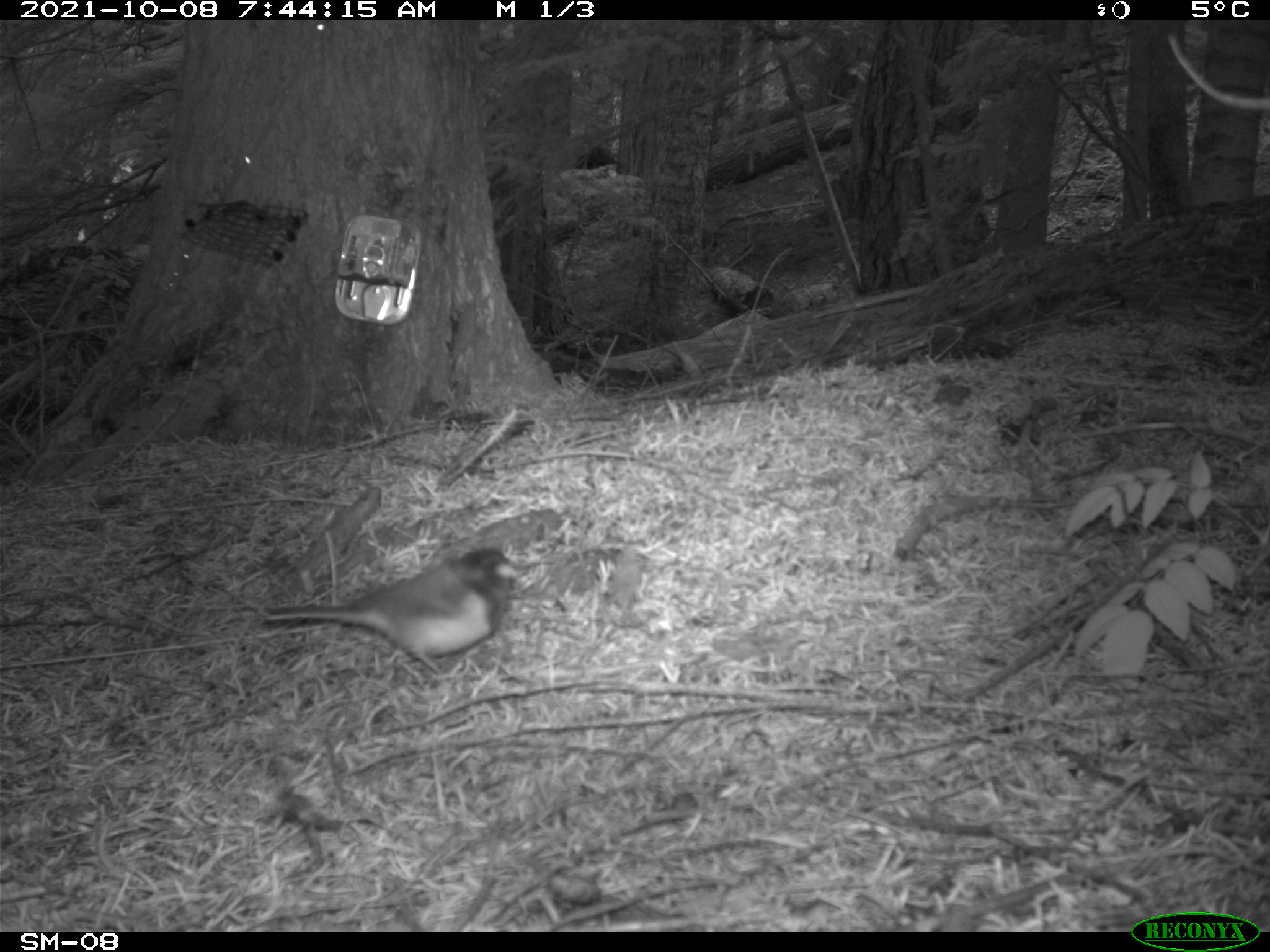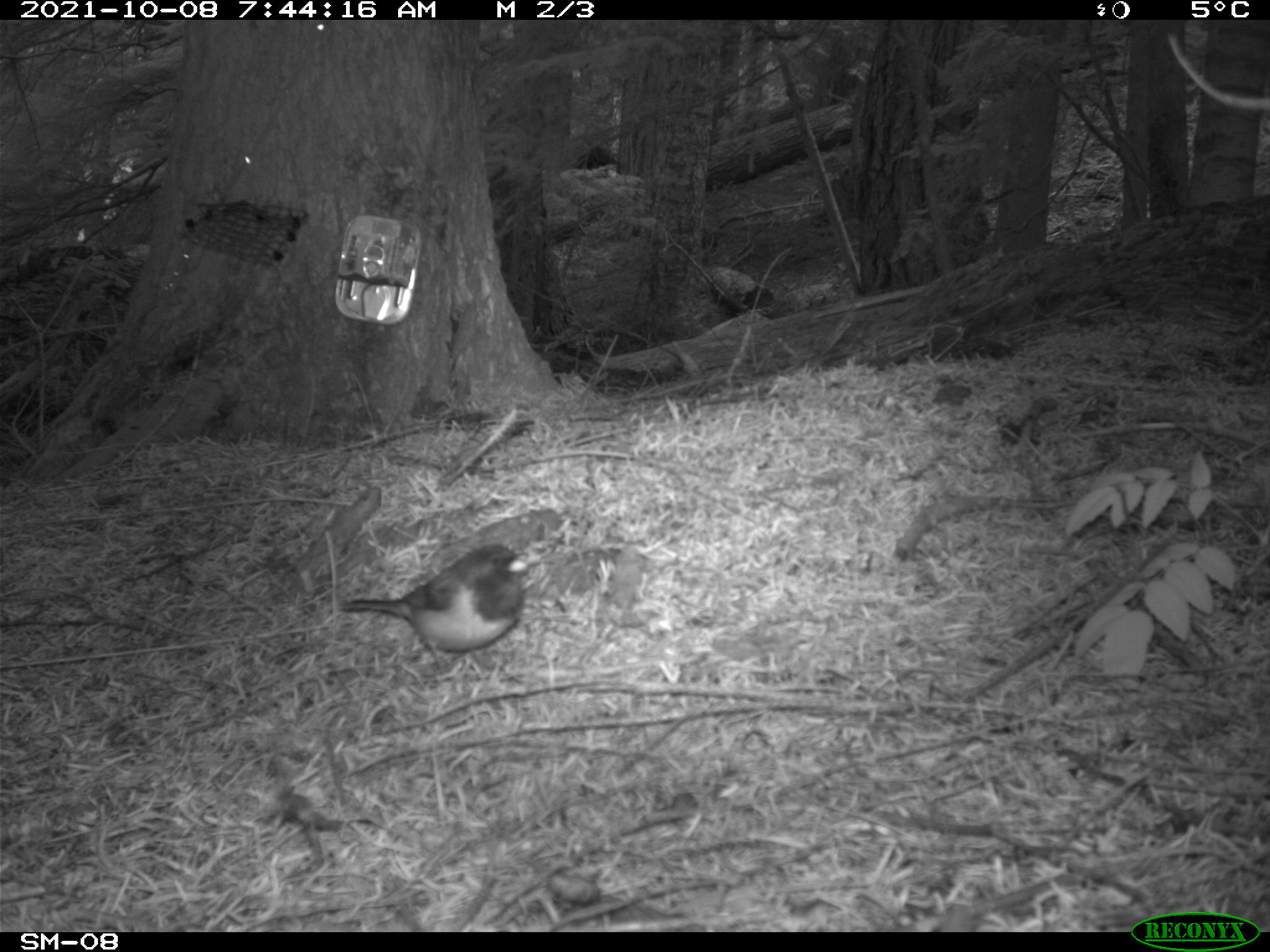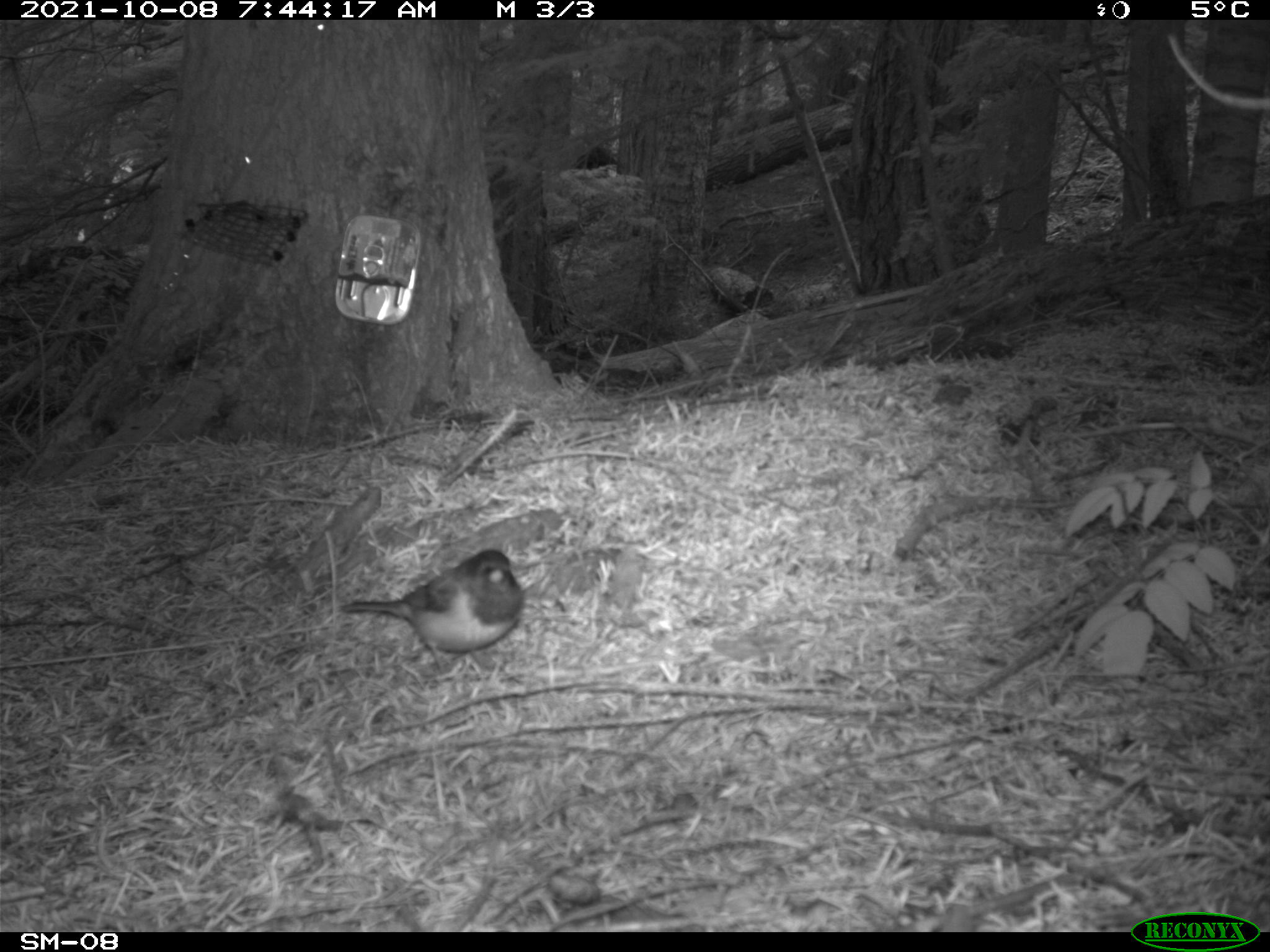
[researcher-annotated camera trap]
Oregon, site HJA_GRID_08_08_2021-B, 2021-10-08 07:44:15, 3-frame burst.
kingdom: Animalia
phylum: Chordata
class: Aves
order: Passeriformes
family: Passerellidae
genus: Junco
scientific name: Junco hyemalis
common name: dark-eyed junco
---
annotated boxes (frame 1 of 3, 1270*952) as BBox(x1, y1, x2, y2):
dark-eyed junco: BBox(261, 515, 546, 697)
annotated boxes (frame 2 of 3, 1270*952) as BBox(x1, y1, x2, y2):
dark-eyed junco: BBox(330, 531, 542, 691)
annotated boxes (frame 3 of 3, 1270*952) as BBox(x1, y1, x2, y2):
dark-eyed junco: BBox(334, 542, 534, 697)